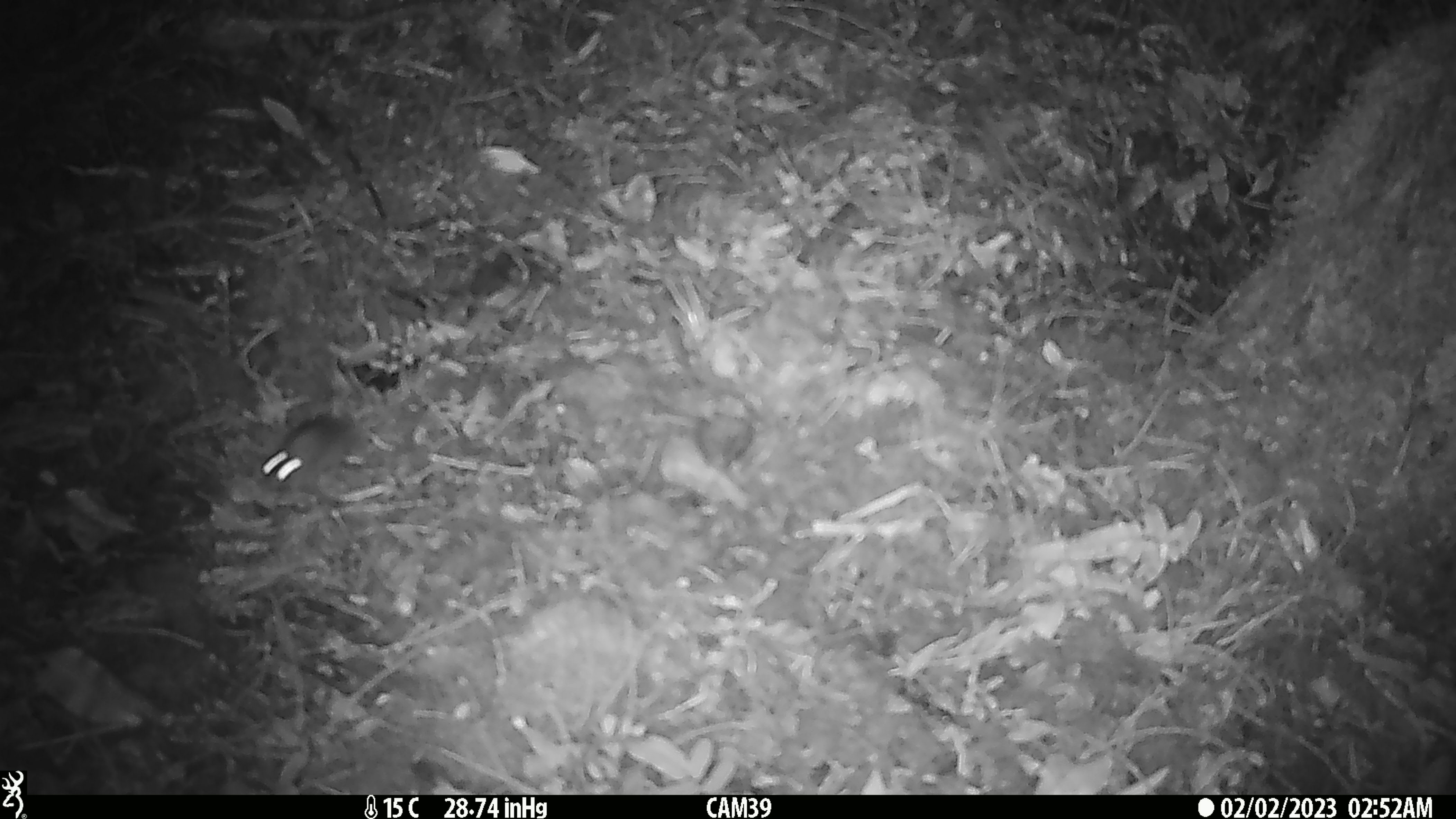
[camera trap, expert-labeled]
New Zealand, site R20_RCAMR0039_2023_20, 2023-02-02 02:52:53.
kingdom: Animalia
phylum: Chordata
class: Mammalia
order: Rodentia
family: Muridae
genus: Mus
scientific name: Mus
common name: mouse